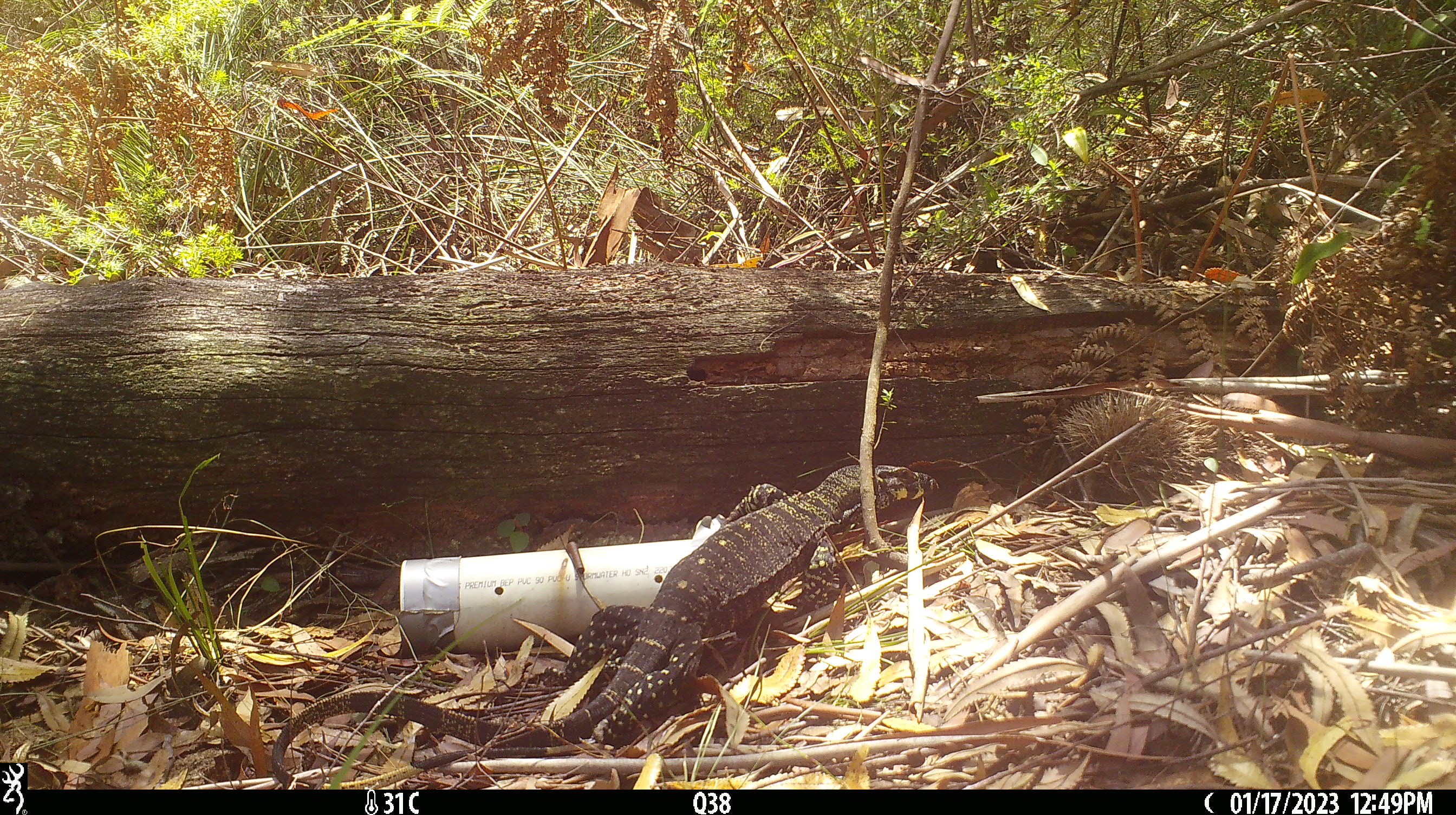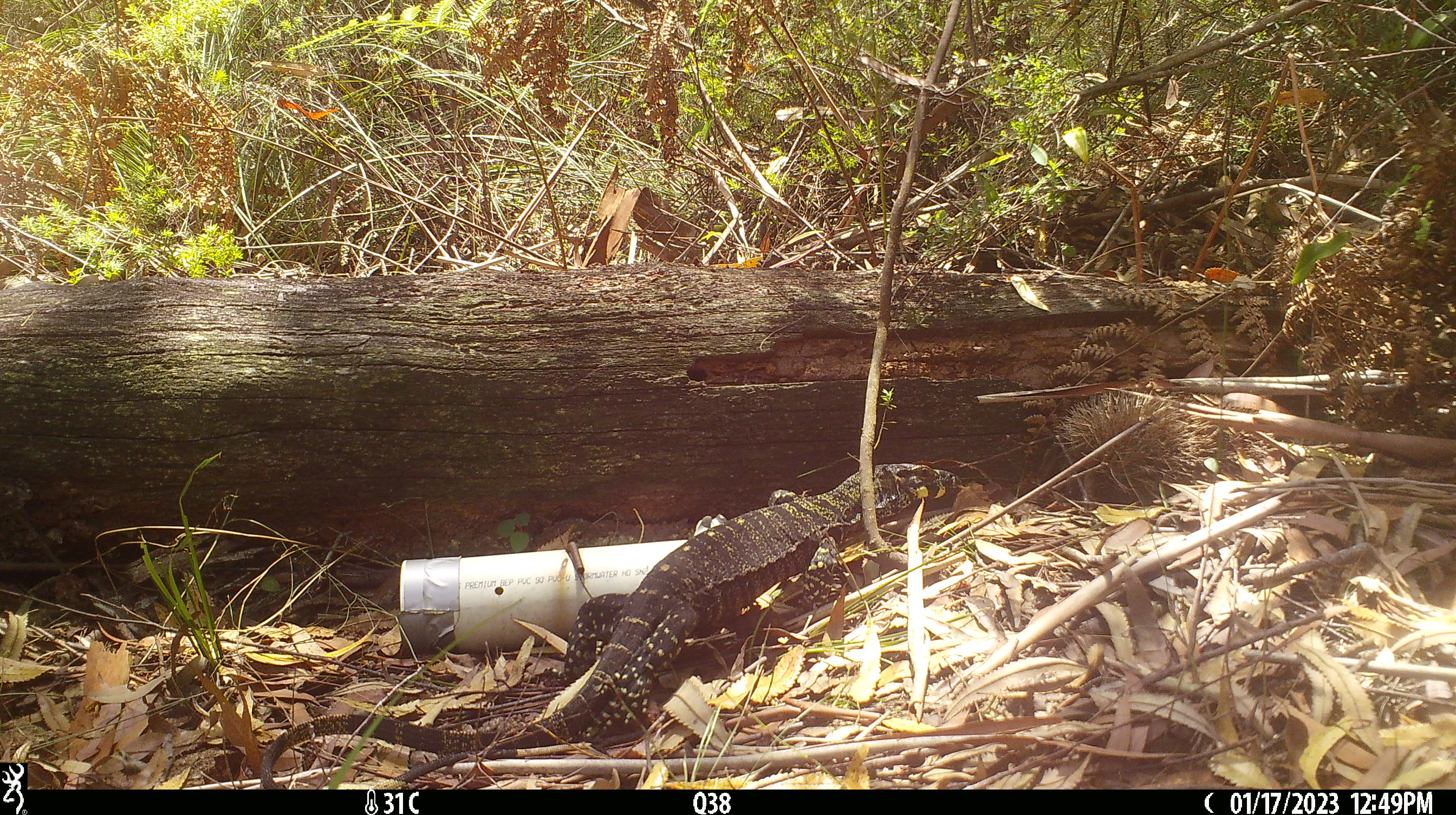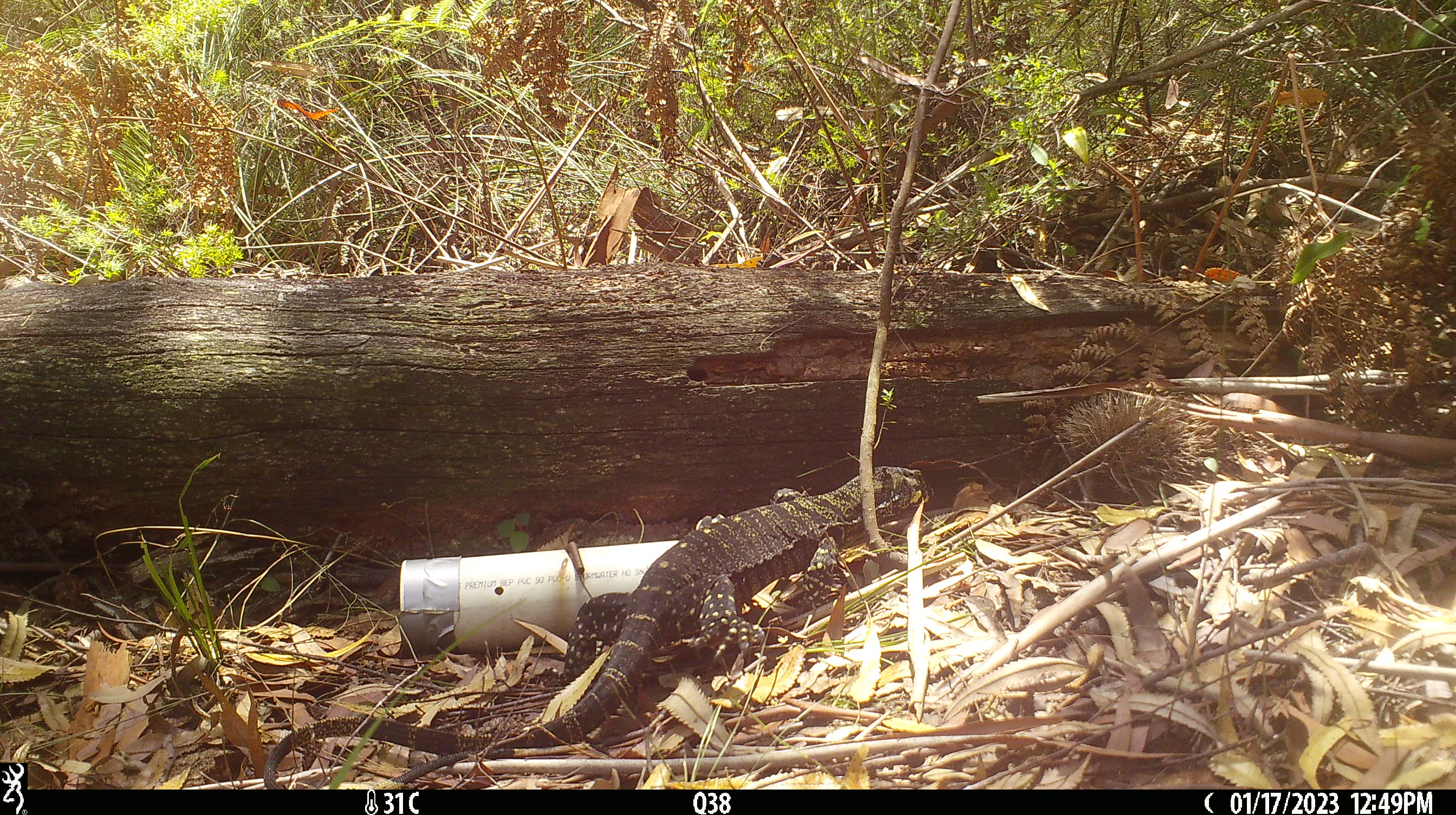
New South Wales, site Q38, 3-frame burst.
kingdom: Animalia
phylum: Chordata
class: Reptilia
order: Squamata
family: Varanidae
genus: Varanus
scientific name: Varanus varius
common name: lace monitor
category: goanna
Goanna (lace monitor) (Varanus varius).